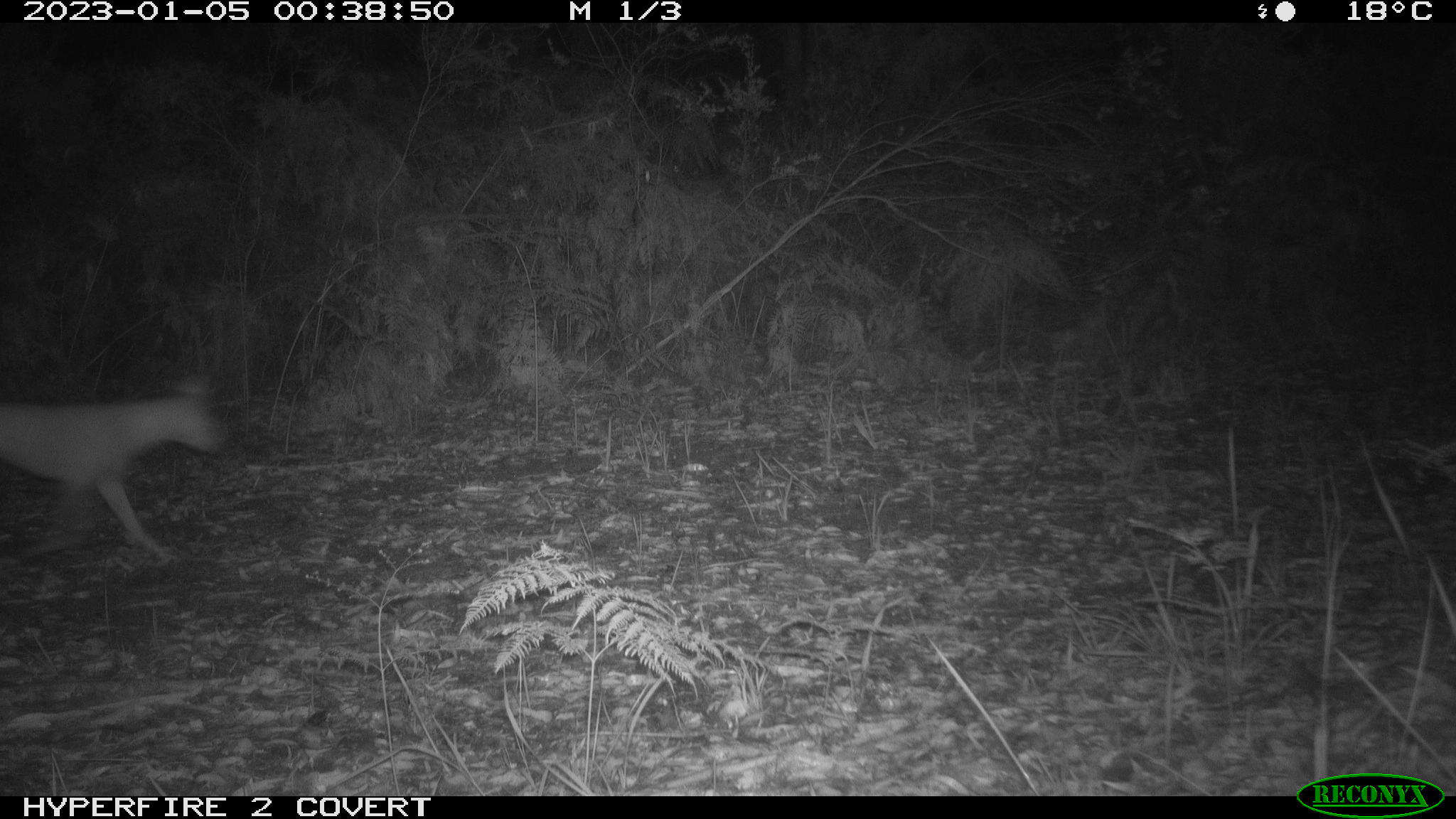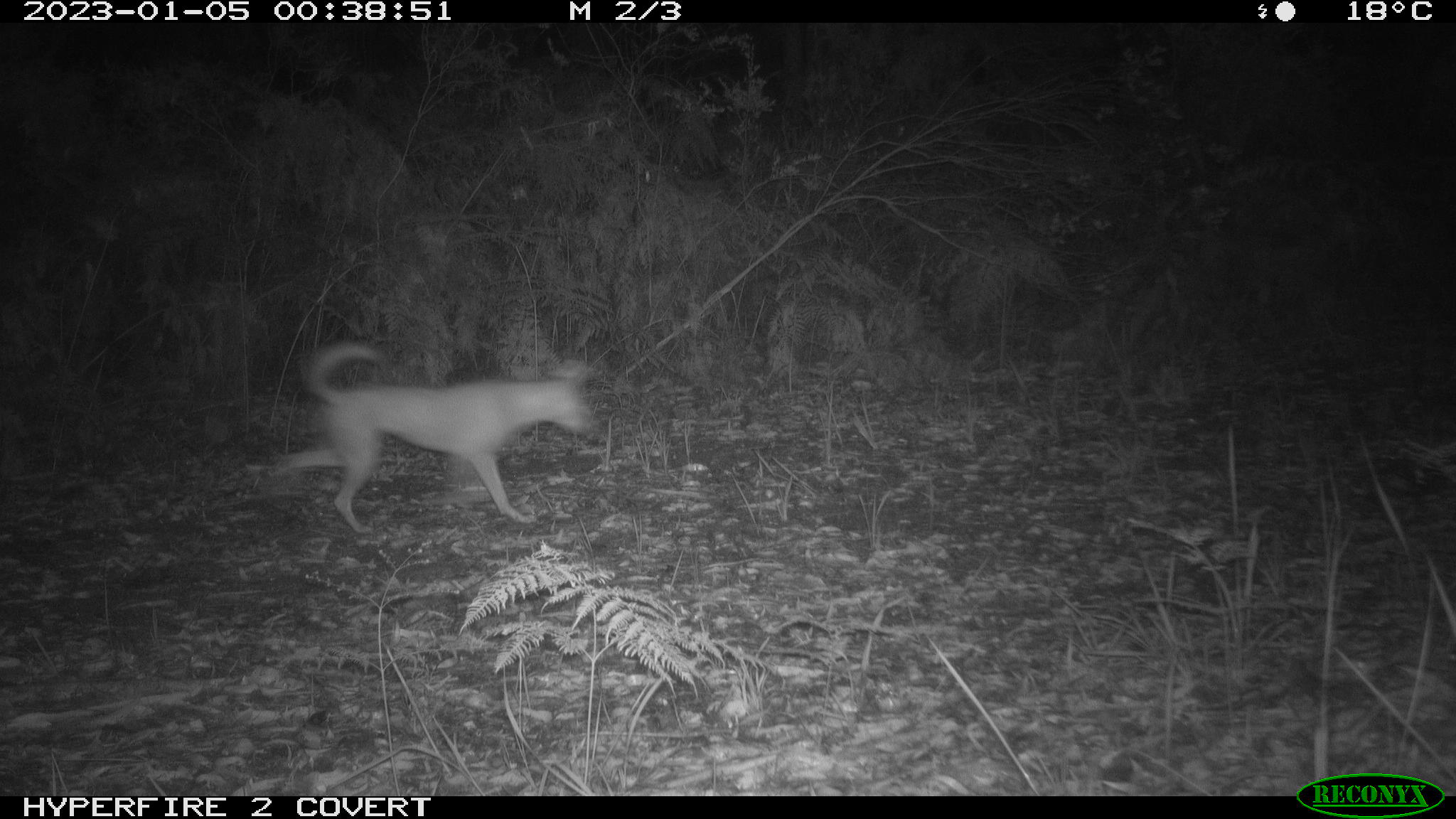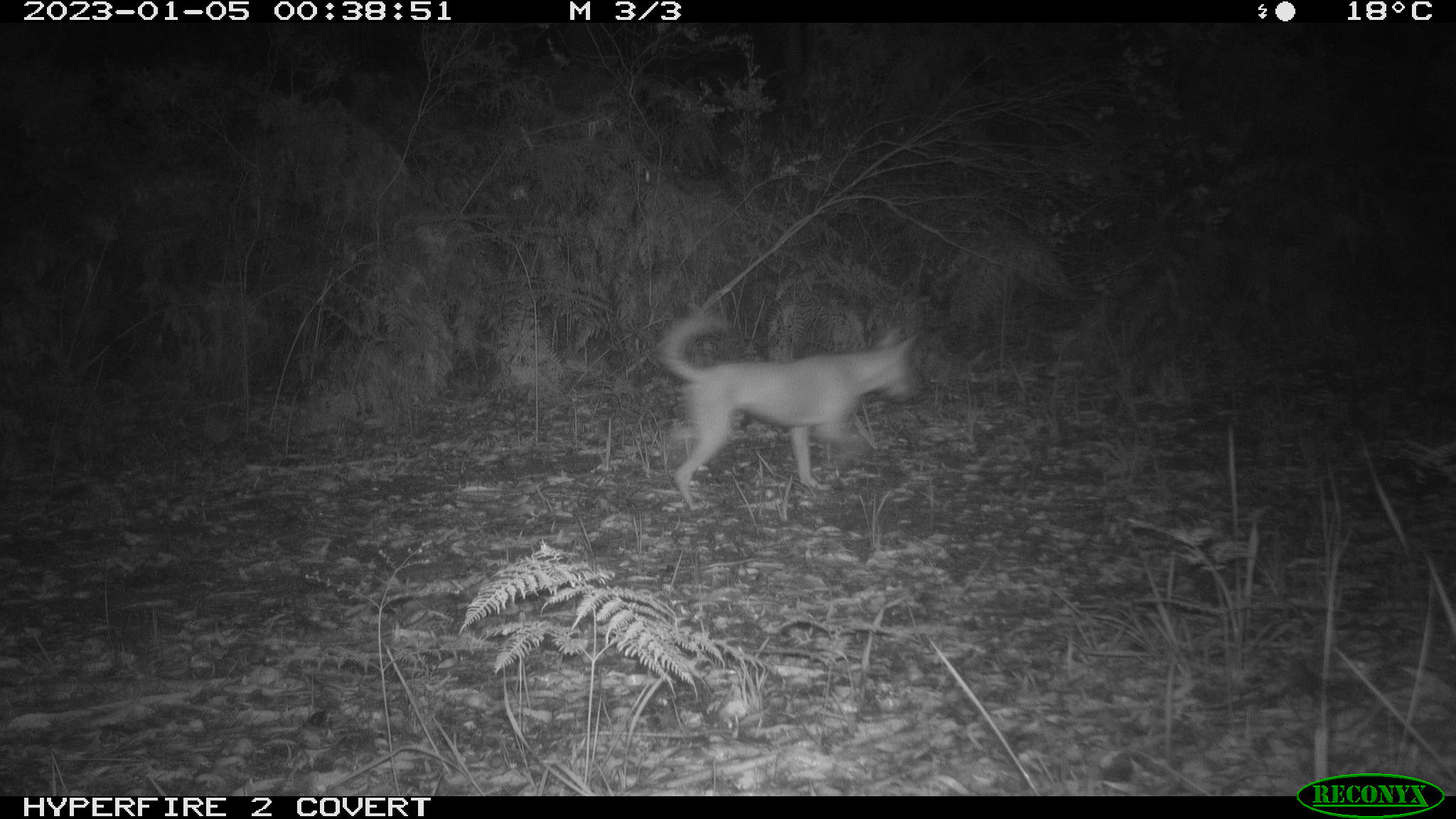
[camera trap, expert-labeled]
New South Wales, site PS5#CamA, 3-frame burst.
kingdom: Animalia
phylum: Chordata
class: Mammalia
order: Carnivora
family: Canidae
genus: Canis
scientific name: Canis familiaris dingo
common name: dingo